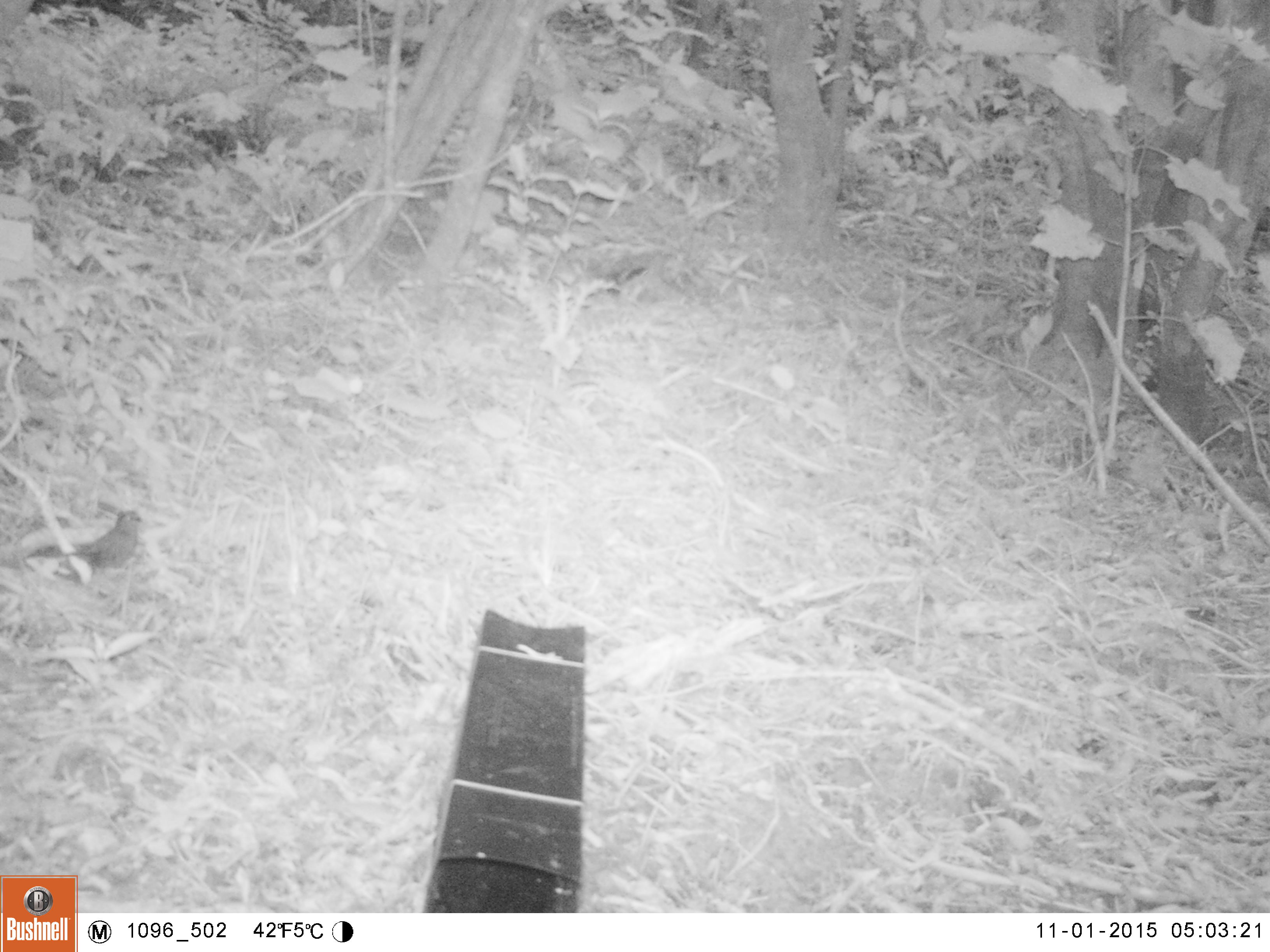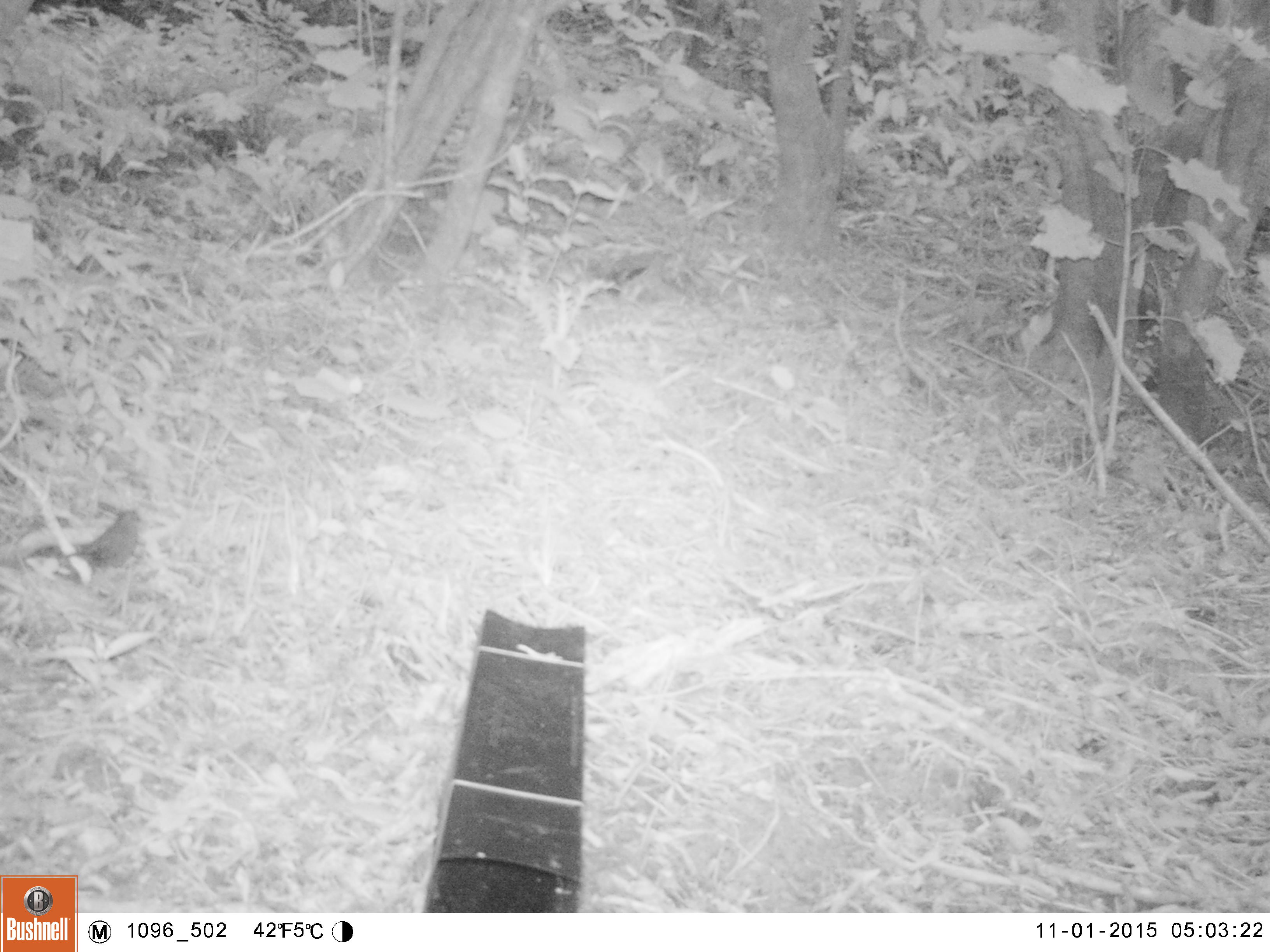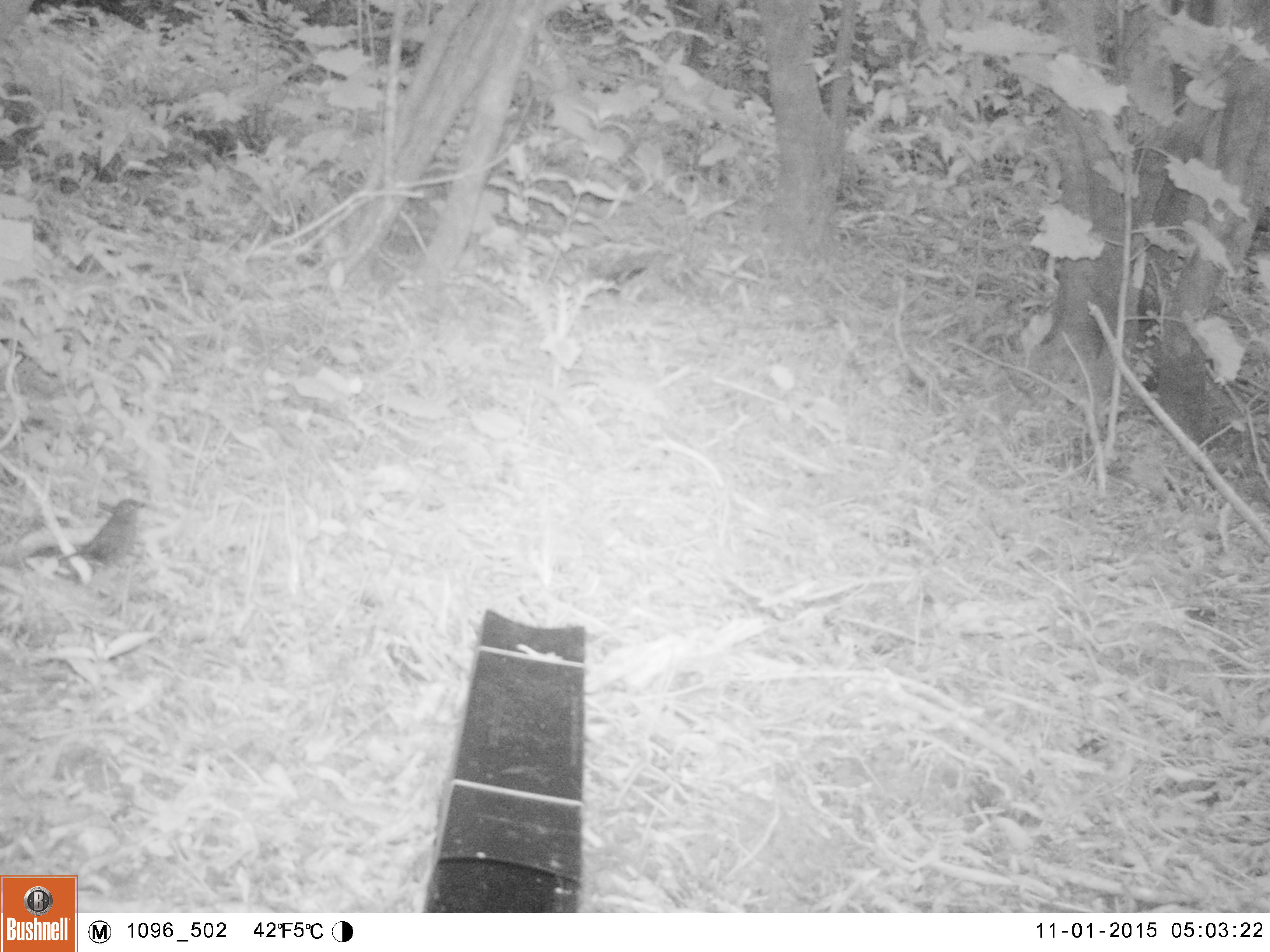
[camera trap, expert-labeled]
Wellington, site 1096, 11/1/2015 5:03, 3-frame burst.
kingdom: Animalia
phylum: Chordata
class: Aves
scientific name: Aves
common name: bird